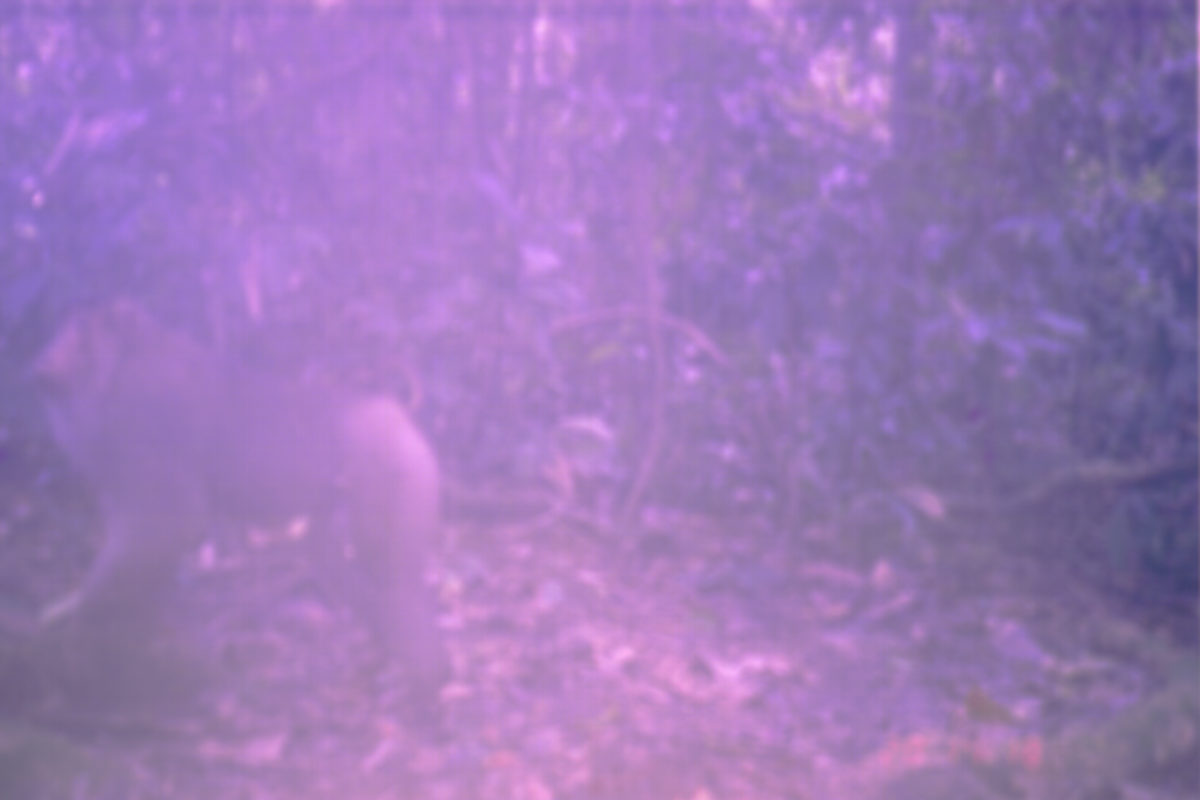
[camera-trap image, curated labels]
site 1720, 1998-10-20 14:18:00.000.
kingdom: Animalia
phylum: Chordata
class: Mammalia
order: Primates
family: Cercopithecidae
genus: Macaca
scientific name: Macaca nemestrina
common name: southern pig-tailed macaque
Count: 1.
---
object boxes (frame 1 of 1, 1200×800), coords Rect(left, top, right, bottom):
macaca nemestrina: Rect(0, 296, 450, 763)